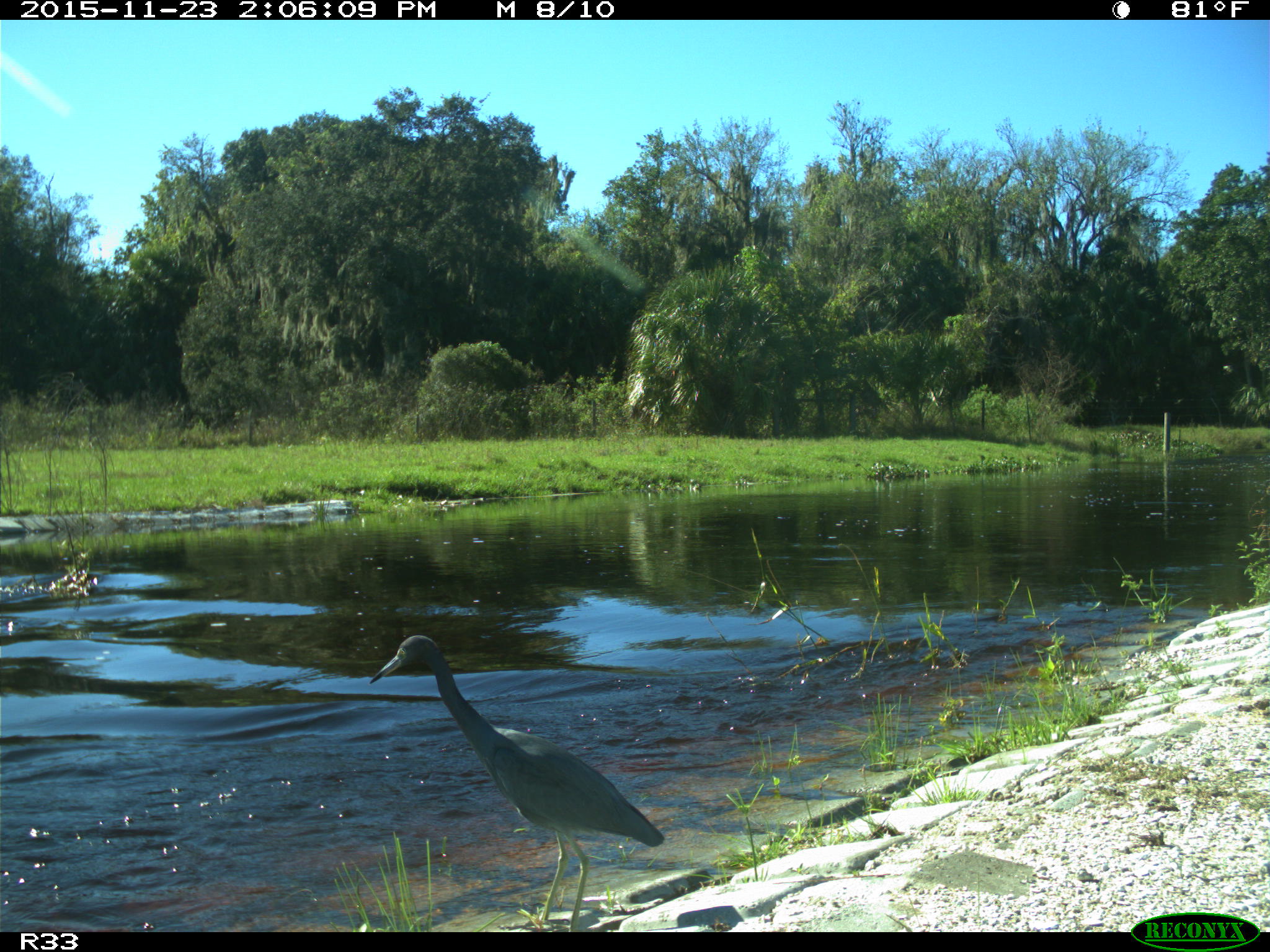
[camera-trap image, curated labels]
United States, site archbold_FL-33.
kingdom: Animalia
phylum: Chordata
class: Aves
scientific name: Aves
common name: birds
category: unidentified bird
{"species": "unidentified bird (birds) (Aves)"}